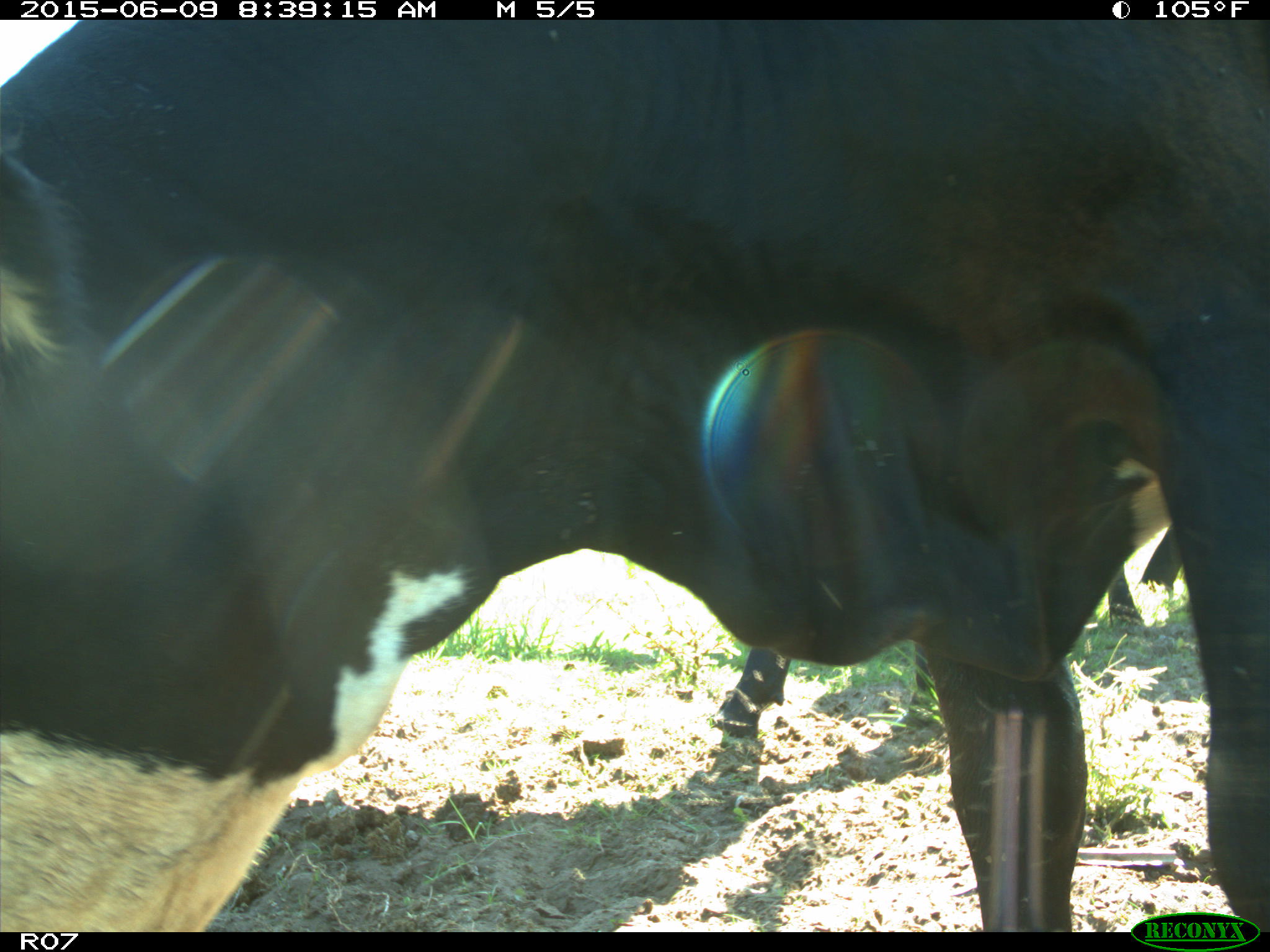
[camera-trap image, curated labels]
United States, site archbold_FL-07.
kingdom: Animalia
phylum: Chordata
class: Mammalia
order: Artiodactyla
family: Bovidae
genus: Bos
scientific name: Bos taurus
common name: domestic cow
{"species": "Bos taurus (domestic cow)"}